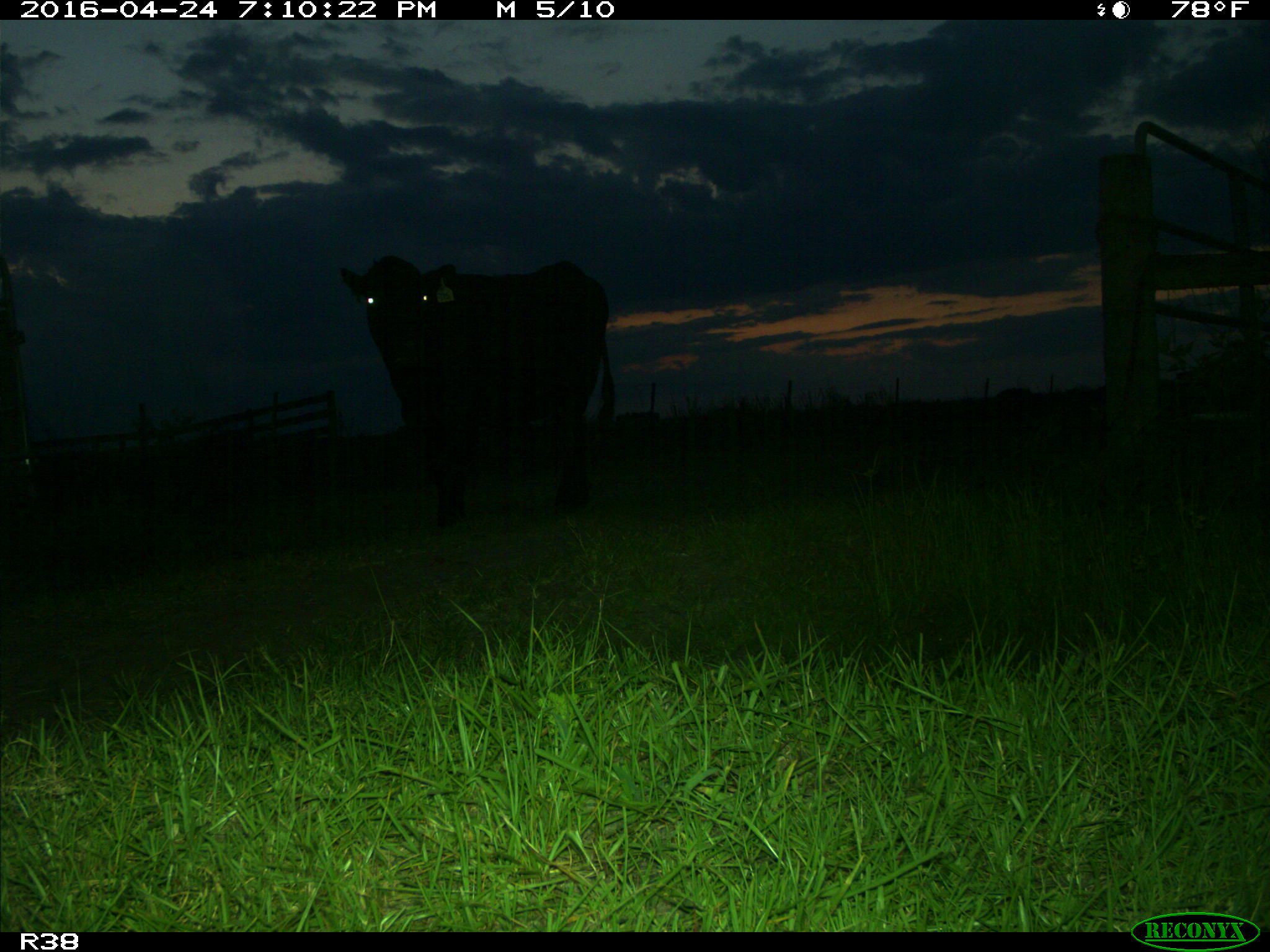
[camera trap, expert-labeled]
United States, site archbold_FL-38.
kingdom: Animalia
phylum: Chordata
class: Mammalia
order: Artiodactyla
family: Bovidae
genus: Bos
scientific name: Bos taurus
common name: domestic cow